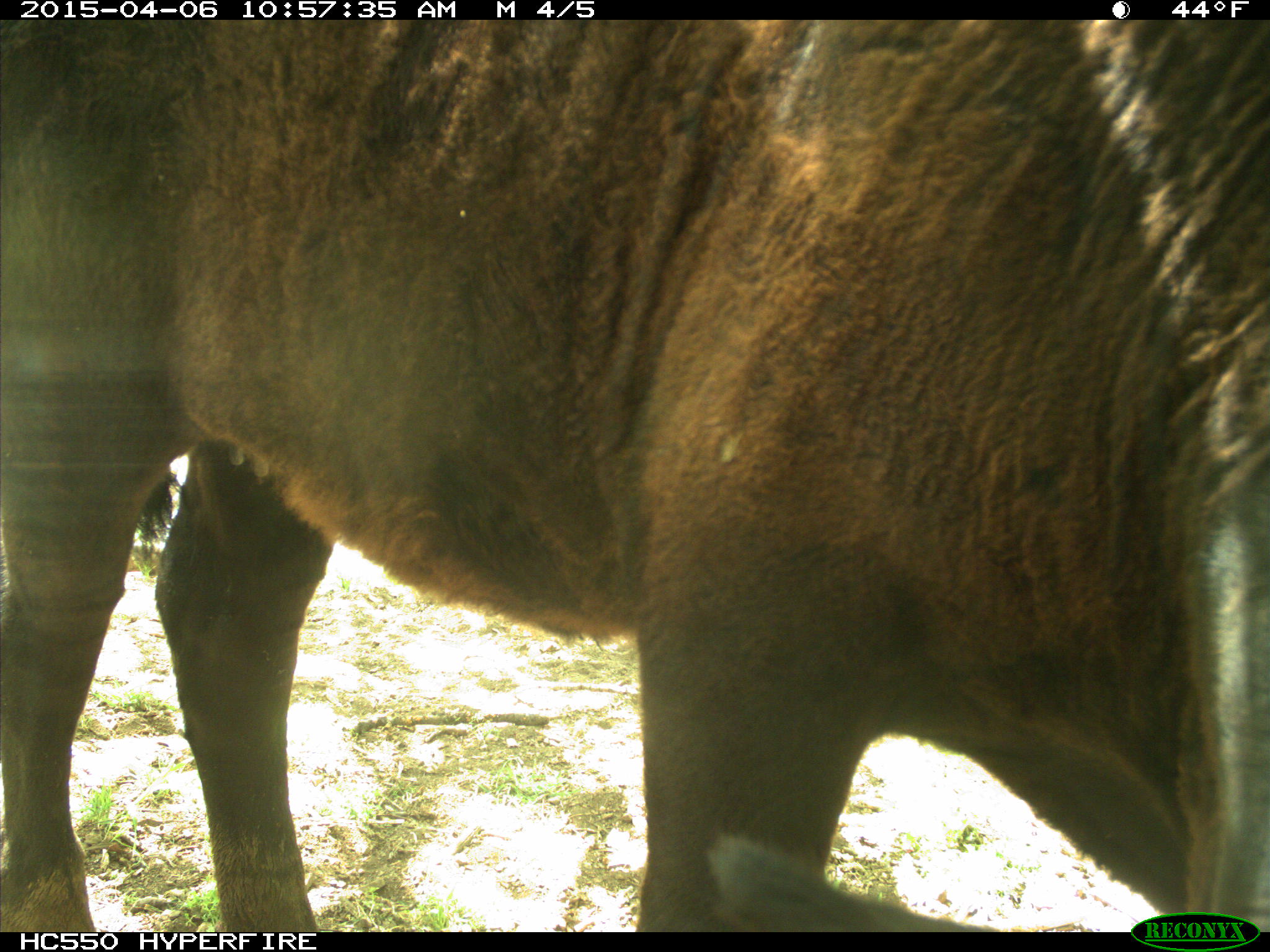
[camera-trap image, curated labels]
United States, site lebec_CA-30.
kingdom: Animalia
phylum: Chordata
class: Mammalia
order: Artiodactyla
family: Bovidae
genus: Bos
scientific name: Bos taurus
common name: domestic cow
Bos taurus (domestic cow).